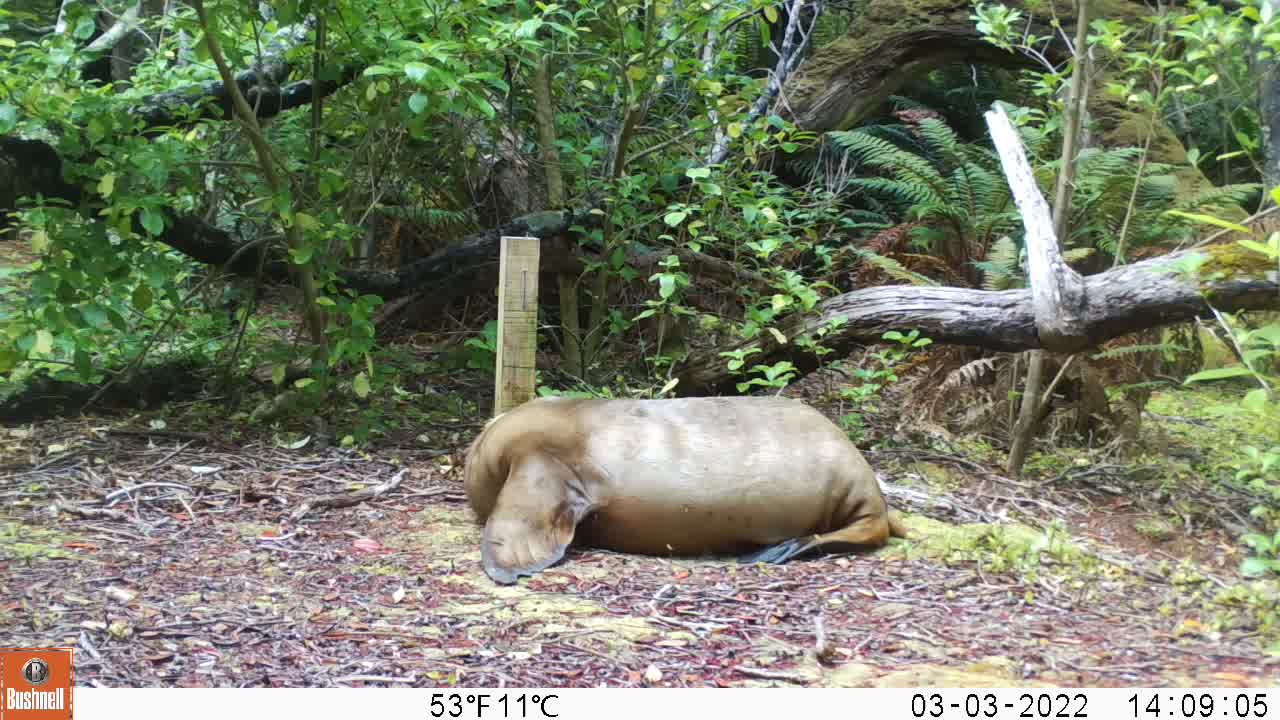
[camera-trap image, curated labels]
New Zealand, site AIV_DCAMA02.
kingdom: Animalia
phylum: Chordata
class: Mammalia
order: Carnivora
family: Otariidae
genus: Phocarctos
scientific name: Phocarctos hookeri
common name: new zealand sea lion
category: sealion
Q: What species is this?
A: Sealion (new zealand sea lion) (Phocarctos hookeri).